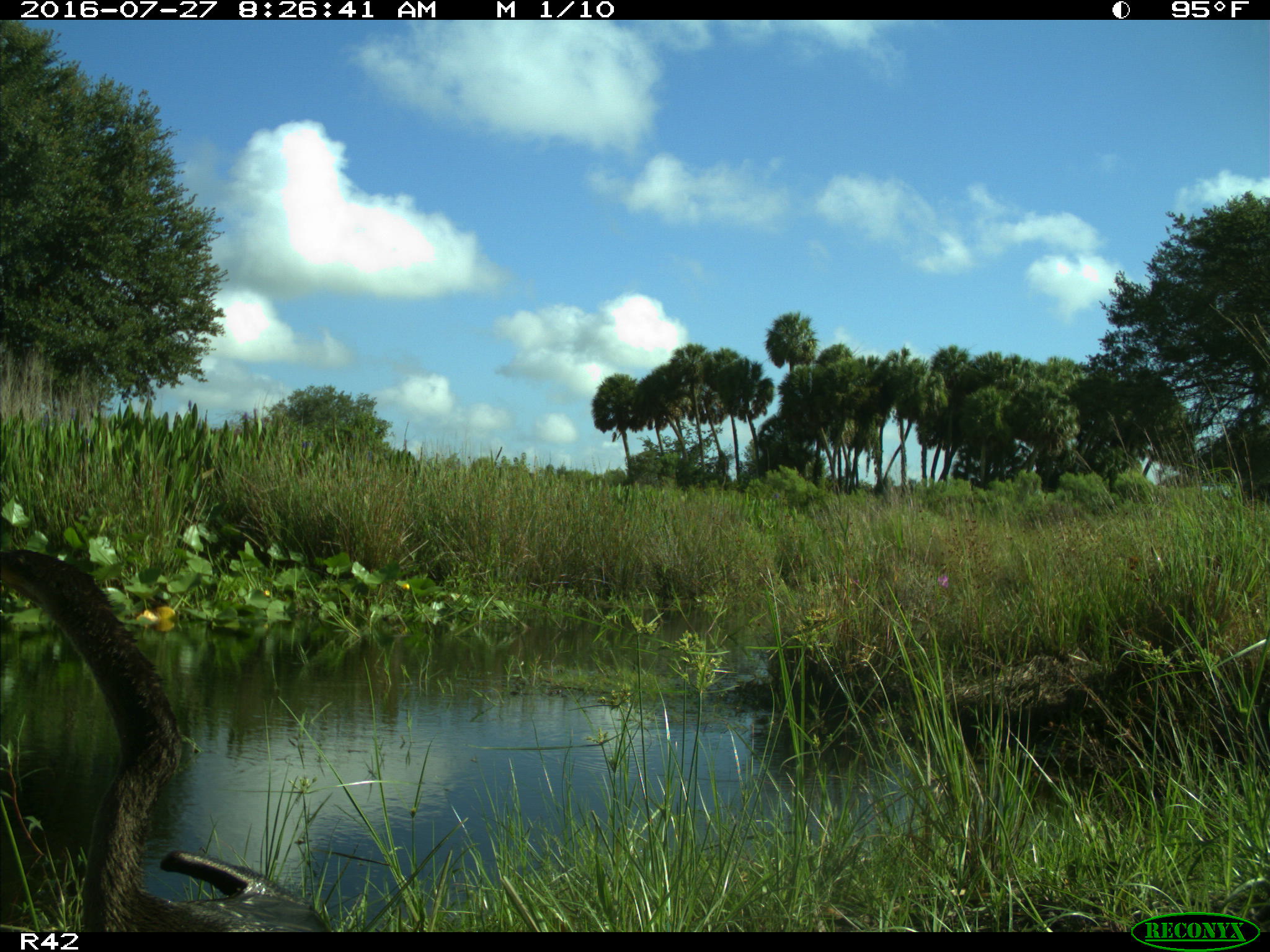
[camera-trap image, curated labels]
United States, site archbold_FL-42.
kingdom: Animalia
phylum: Chordata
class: Aves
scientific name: Aves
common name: birds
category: unidentified bird